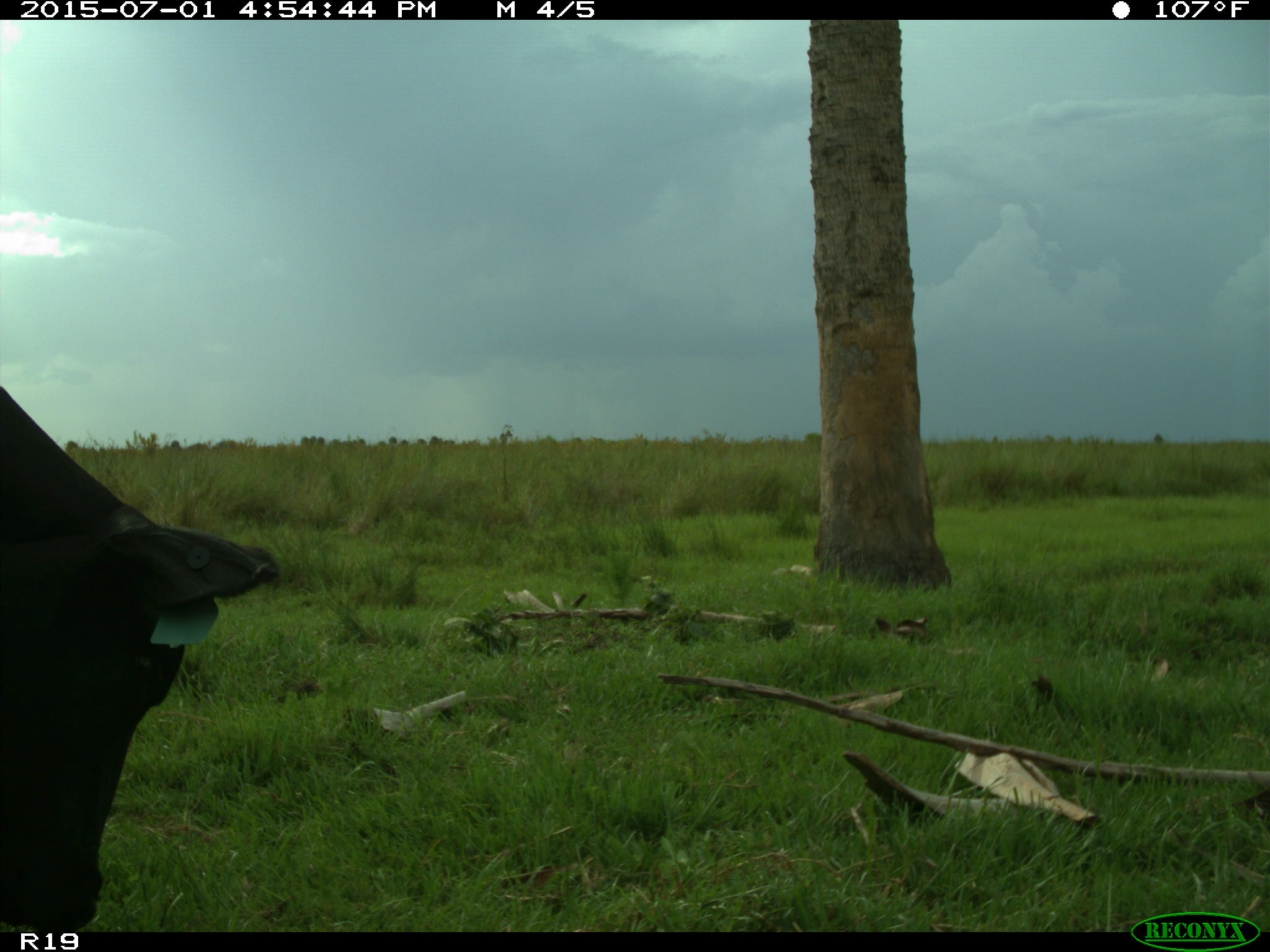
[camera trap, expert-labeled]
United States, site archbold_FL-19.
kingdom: Animalia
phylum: Chordata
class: Mammalia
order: Artiodactyla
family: Bovidae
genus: Bos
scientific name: Bos taurus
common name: domestic cow